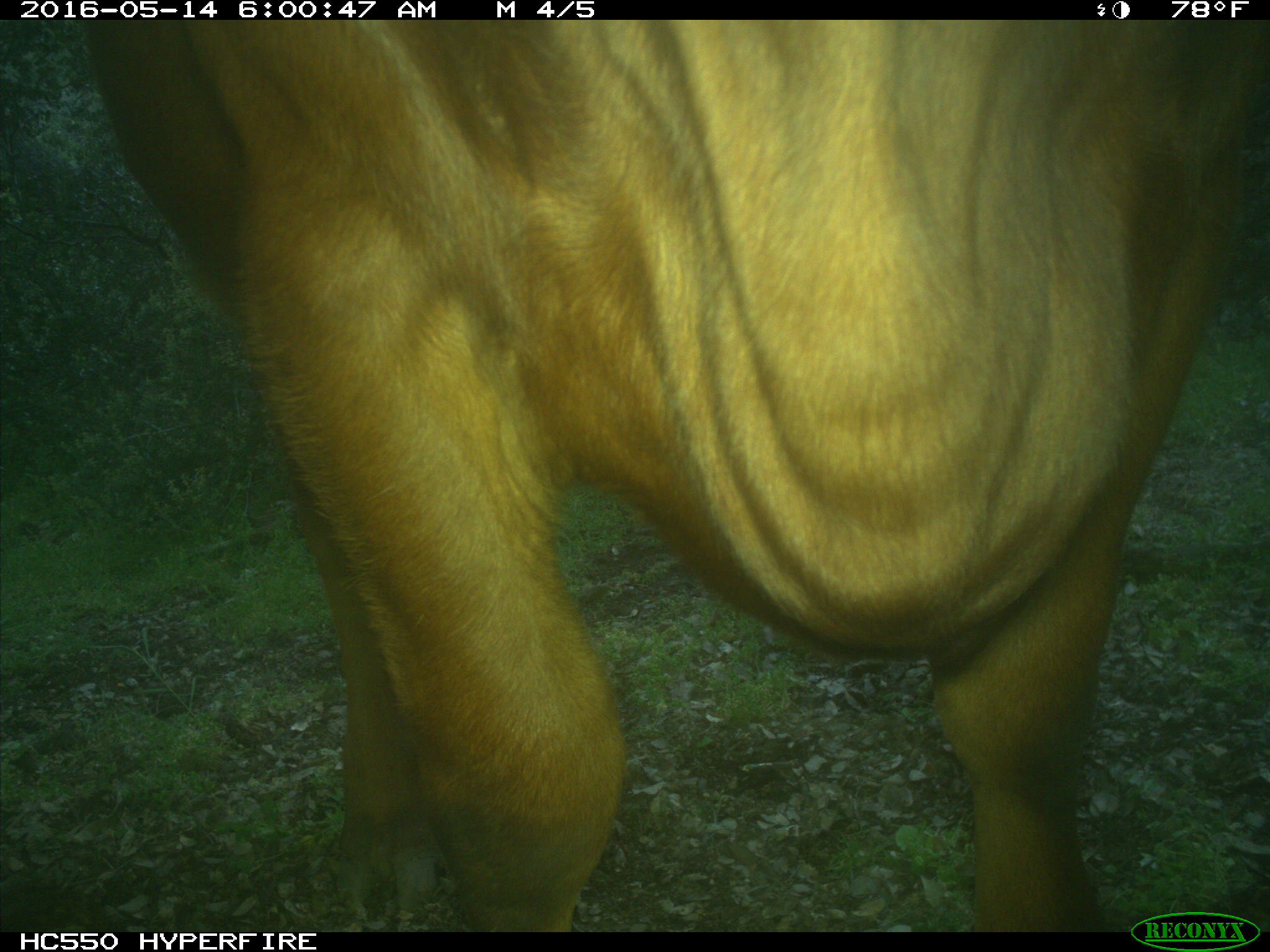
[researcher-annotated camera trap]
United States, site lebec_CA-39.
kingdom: Animalia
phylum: Chordata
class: Mammalia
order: Artiodactyla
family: Bovidae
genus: Bos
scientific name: Bos taurus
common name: domestic cow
Bos taurus (domestic cow).